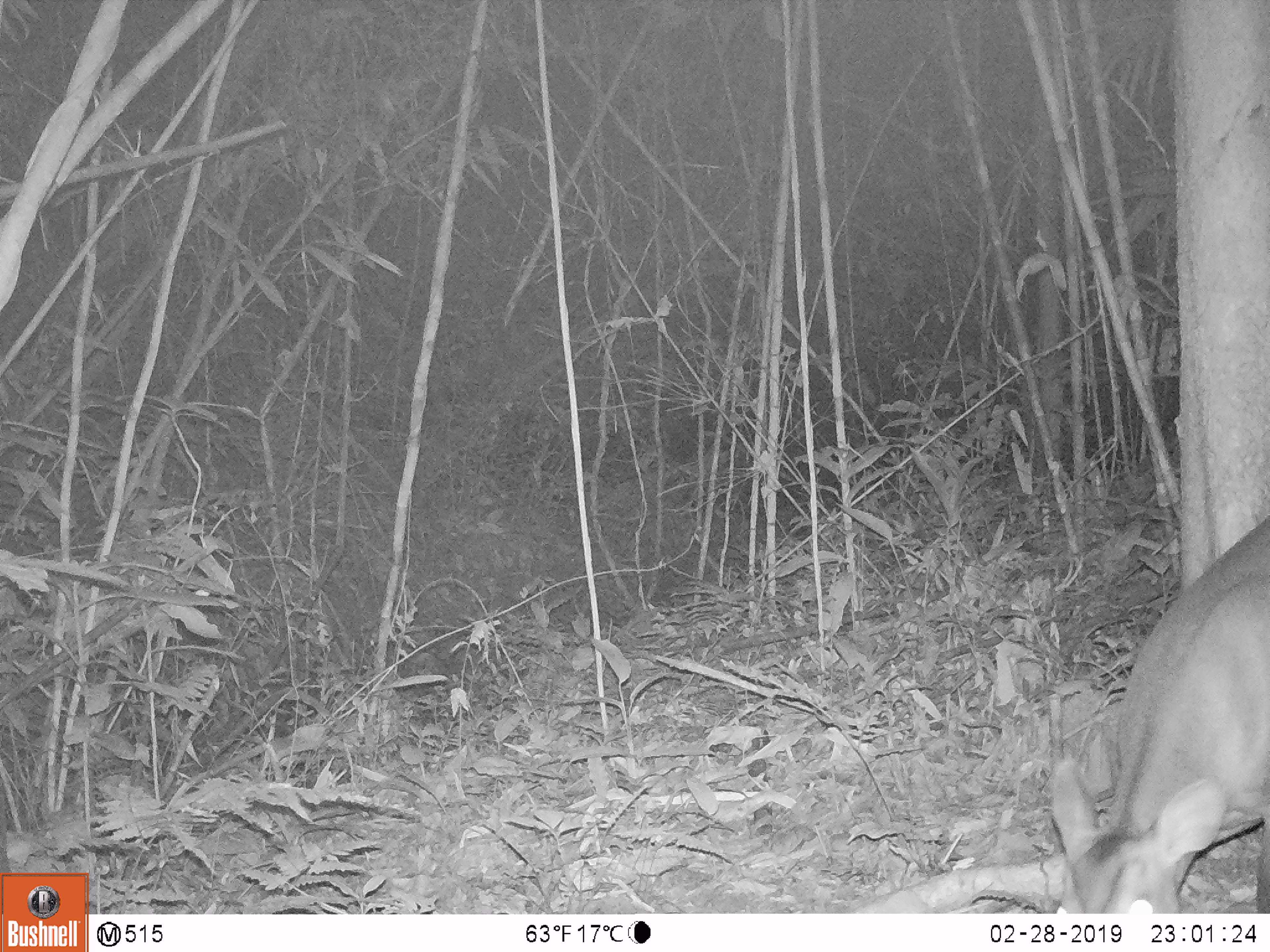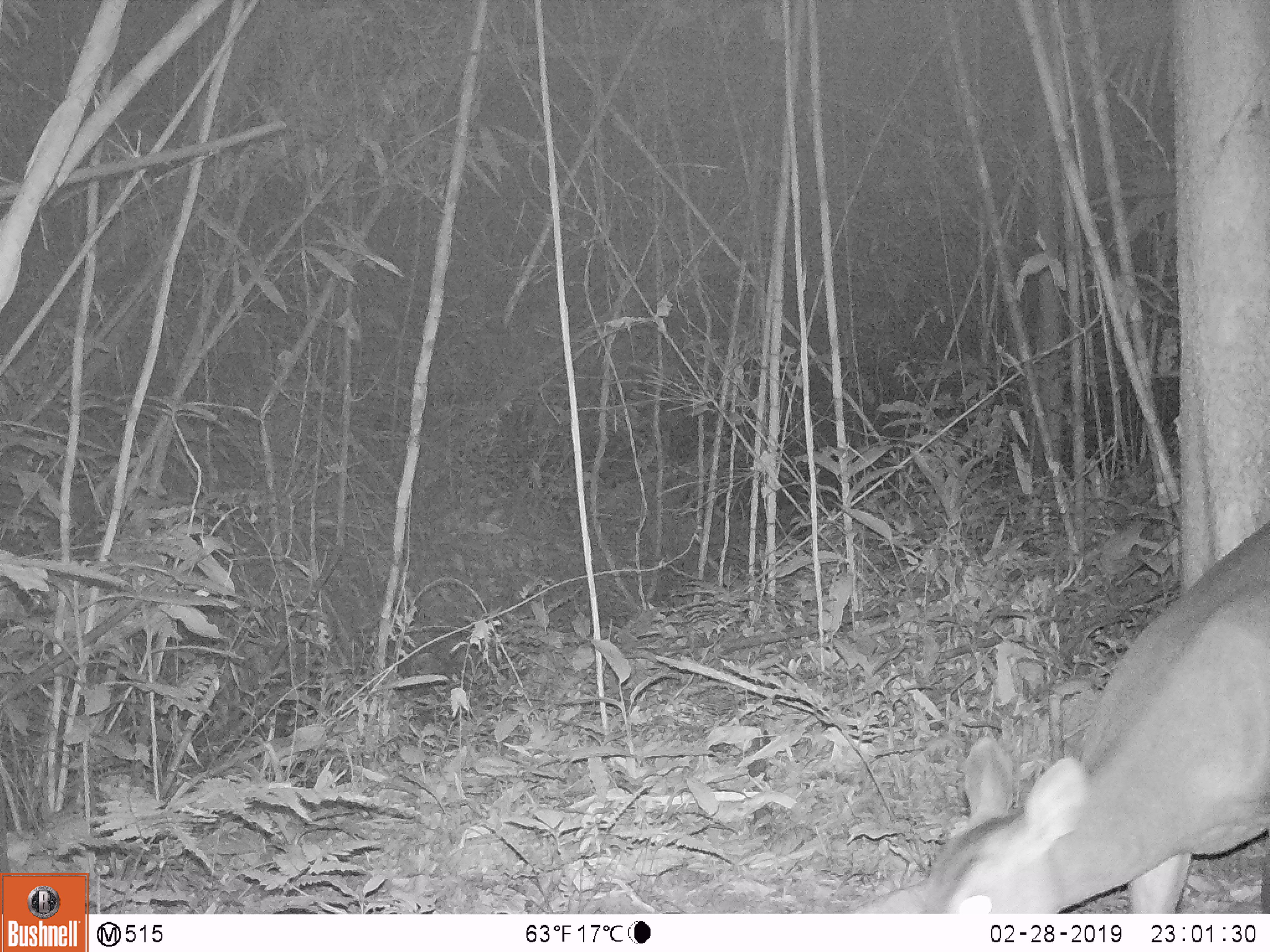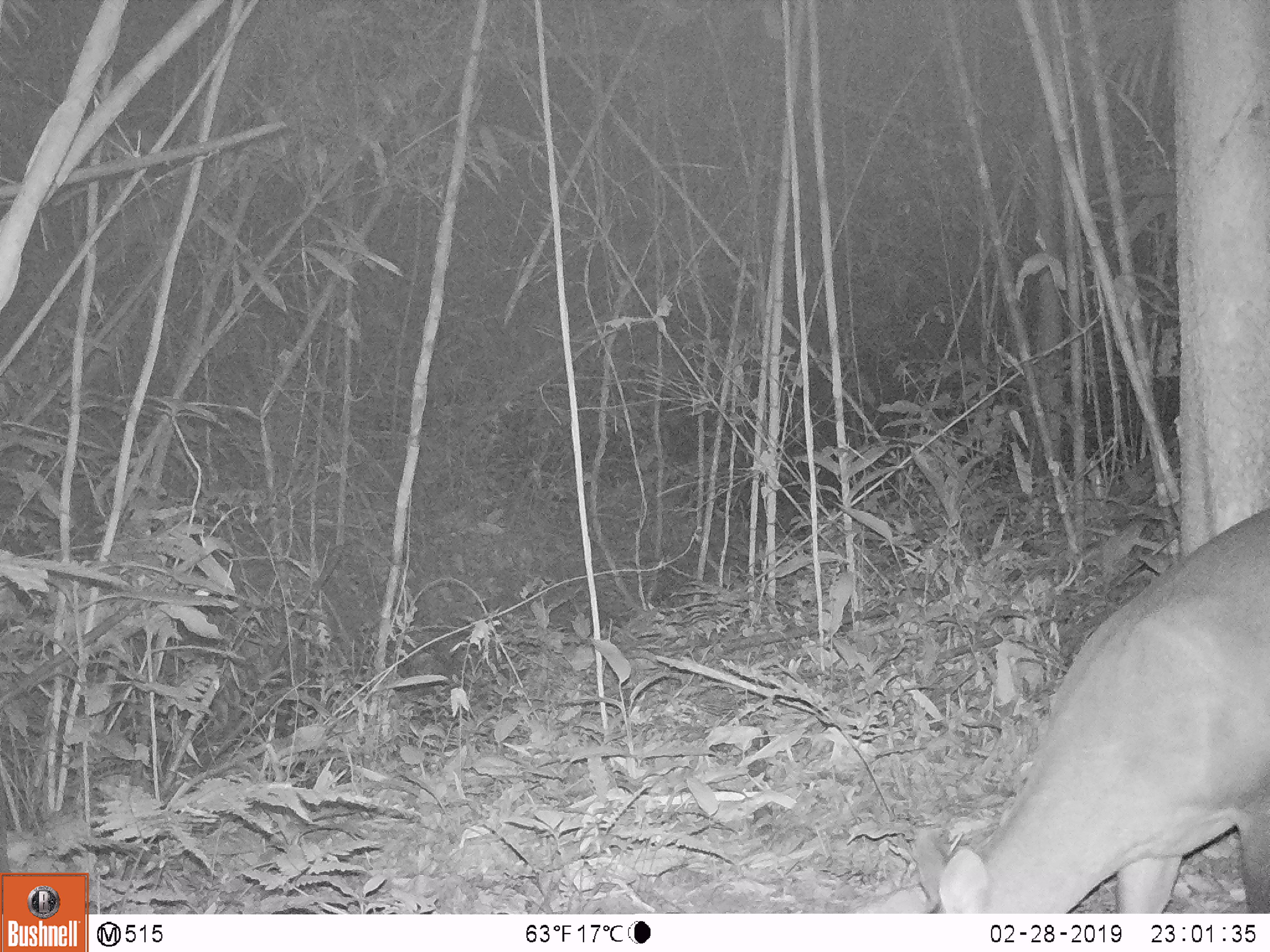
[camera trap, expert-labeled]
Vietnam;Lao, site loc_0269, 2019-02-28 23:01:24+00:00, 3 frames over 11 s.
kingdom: Animalia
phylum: Chordata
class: Mammalia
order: Artiodactyla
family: Cervidae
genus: Muntiacus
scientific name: Muntiacus vuquangensis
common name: large-antlered muntjac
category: large antlered muntjac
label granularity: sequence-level